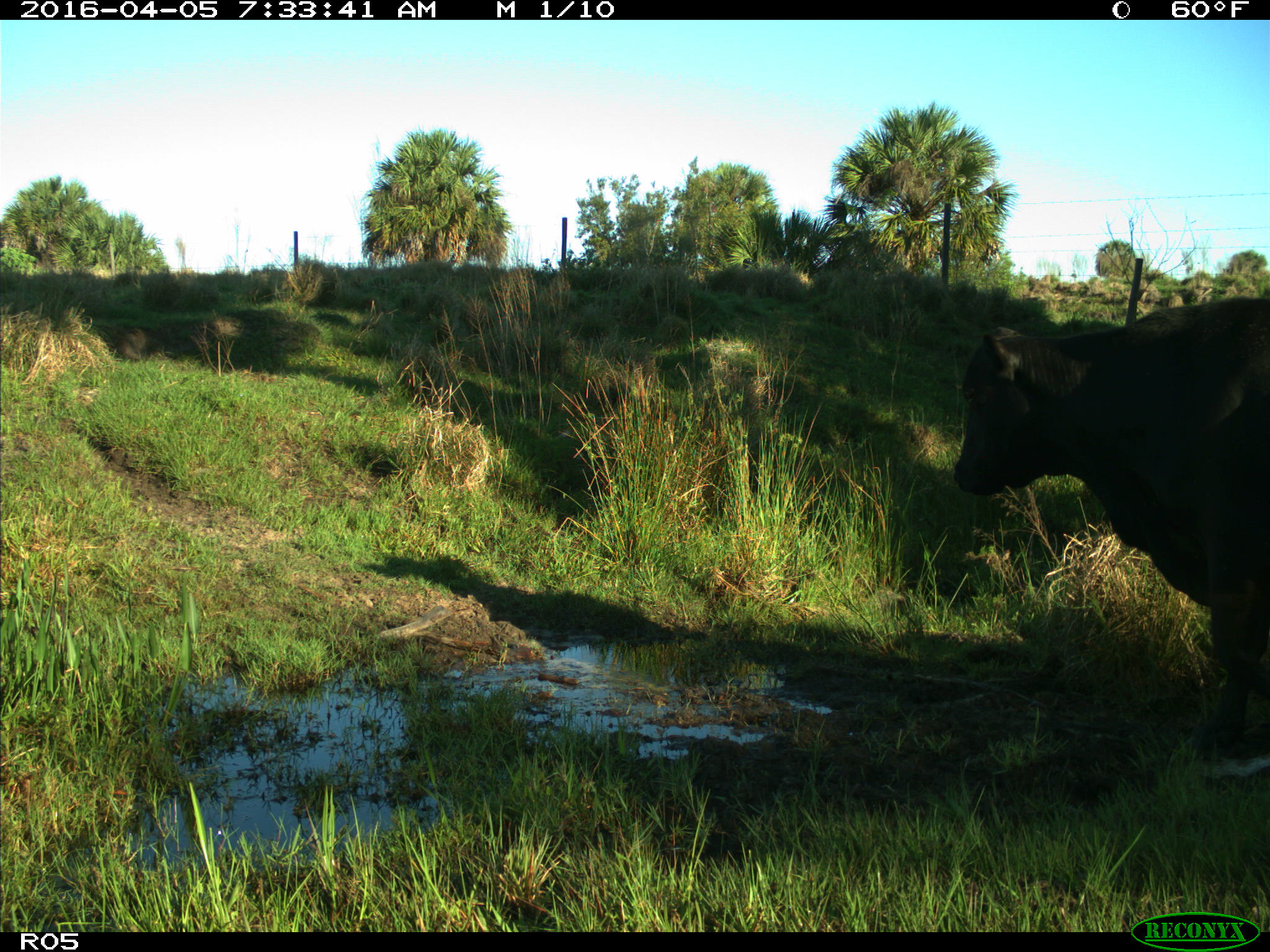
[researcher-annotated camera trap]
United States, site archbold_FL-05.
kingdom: Animalia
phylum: Chordata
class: Mammalia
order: Artiodactyla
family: Bovidae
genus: Bos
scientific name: Bos taurus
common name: domestic cow